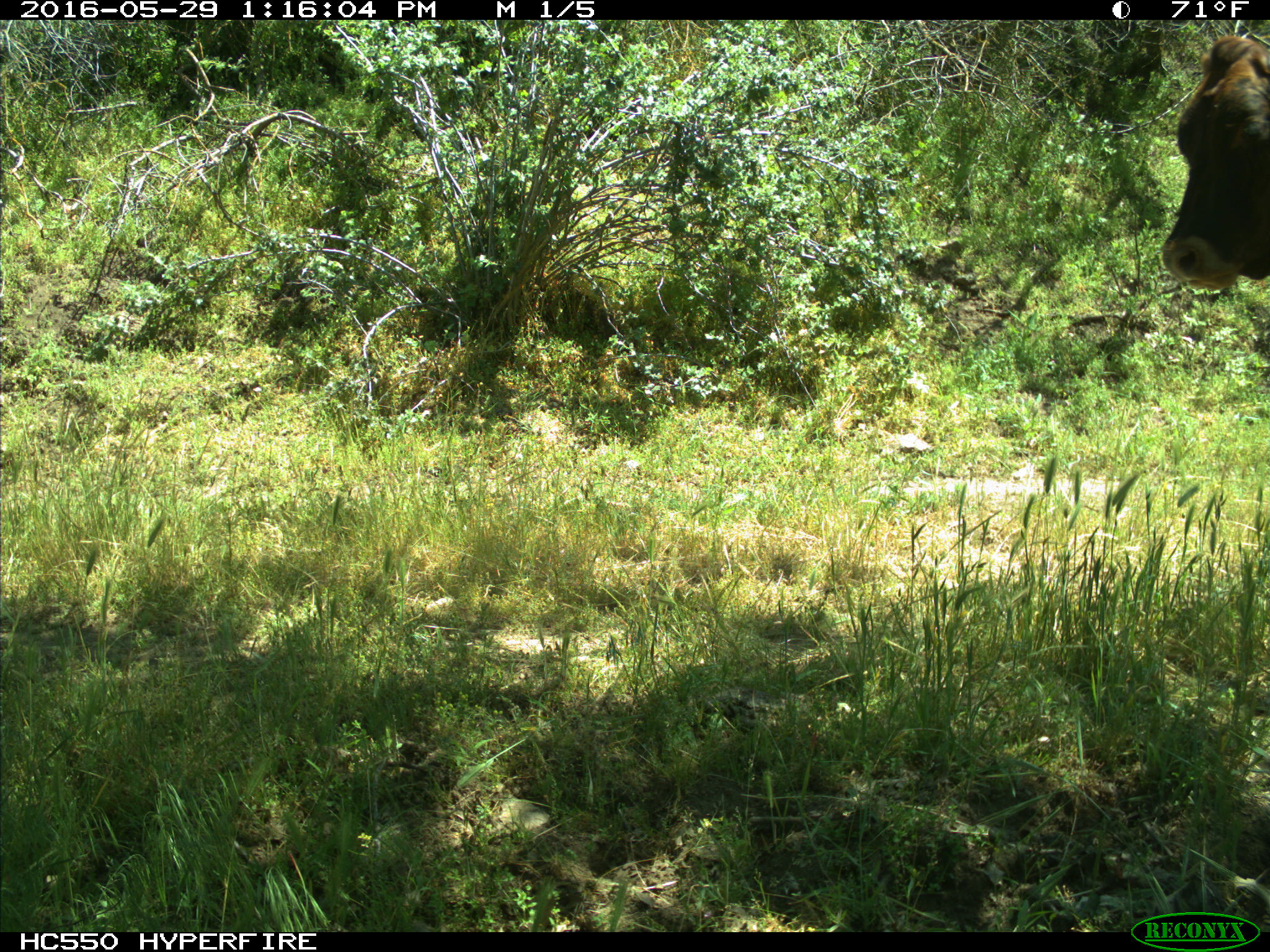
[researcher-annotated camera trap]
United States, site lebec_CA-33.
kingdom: Animalia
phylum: Chordata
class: Mammalia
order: Artiodactyla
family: Bovidae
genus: Bos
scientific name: Bos taurus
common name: domestic cow